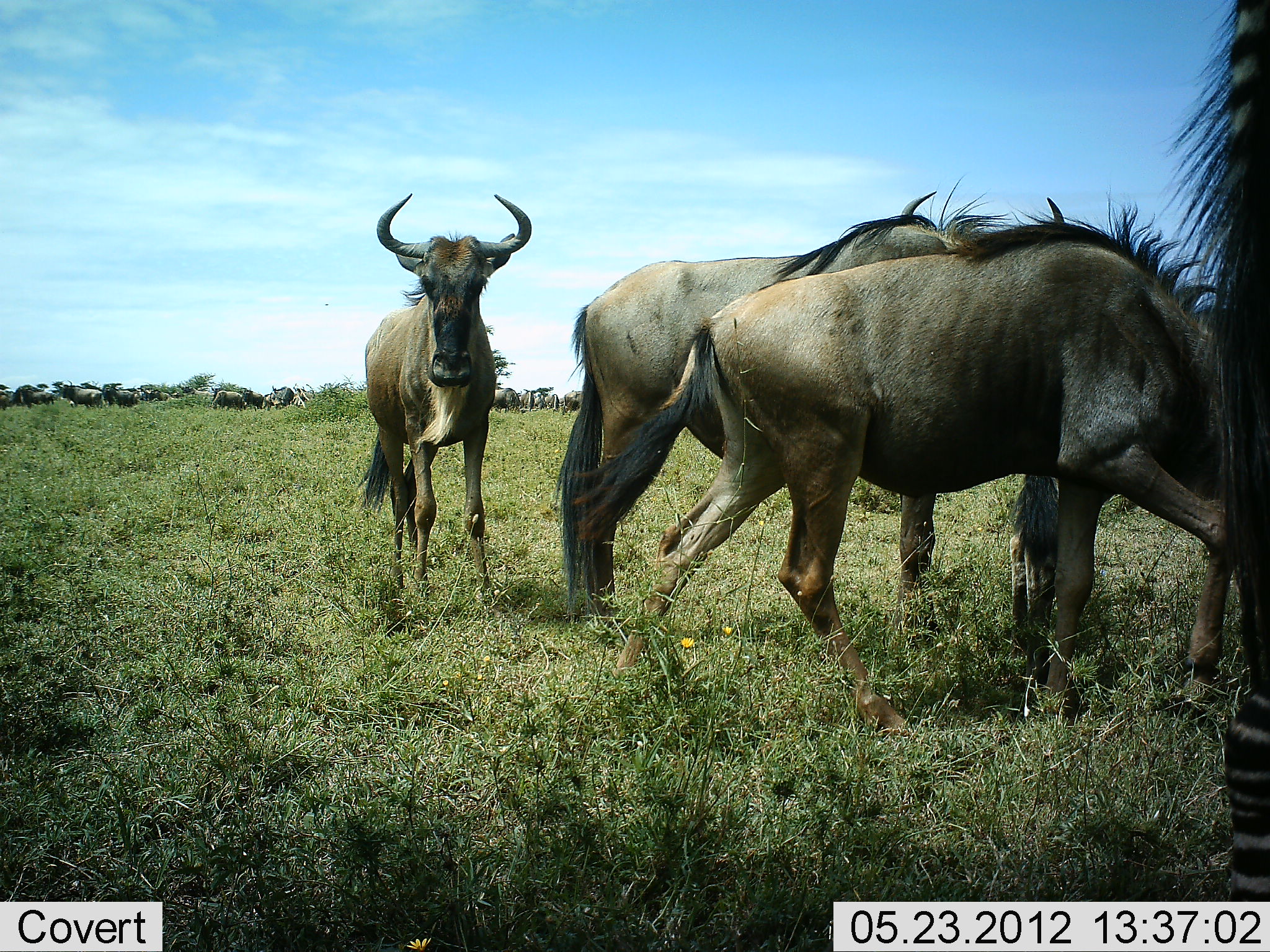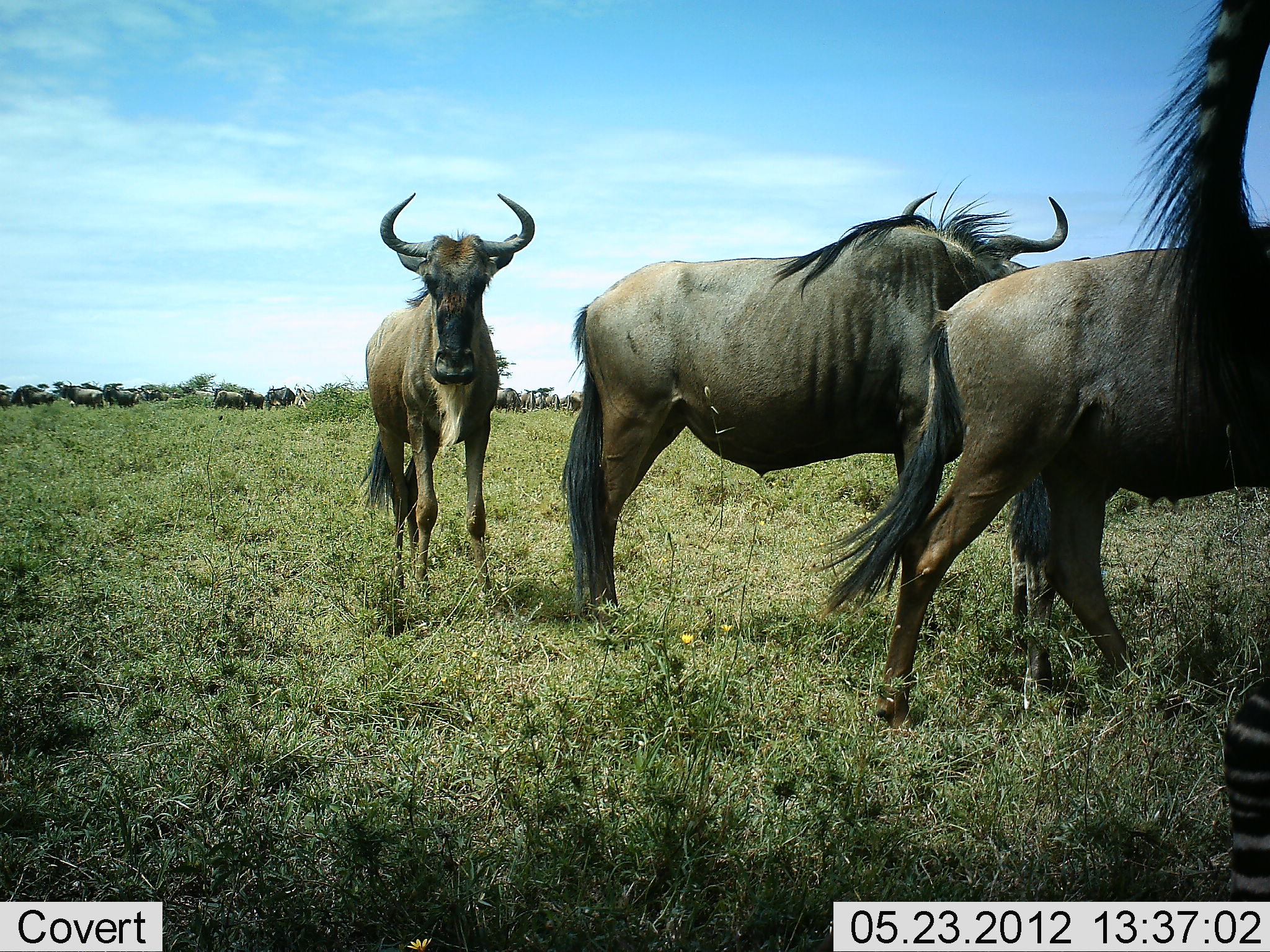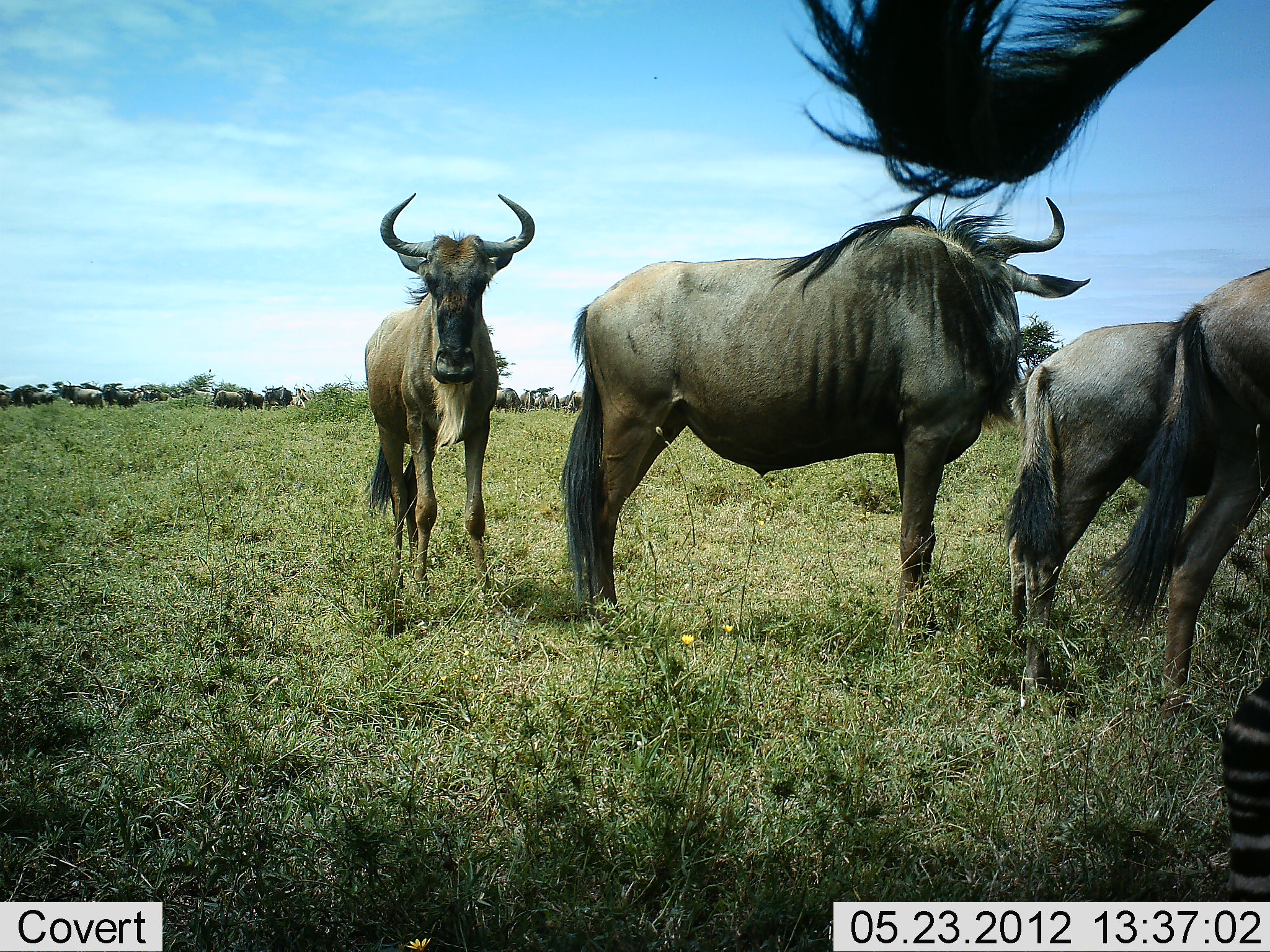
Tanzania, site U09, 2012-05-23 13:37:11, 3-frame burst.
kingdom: Animalia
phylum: Chordata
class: Mammalia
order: Artiodactyla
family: Bovidae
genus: Connochaetes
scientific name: Connochaetes taurinus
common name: blue wildebeest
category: wildebeest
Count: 11-50.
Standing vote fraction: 88%.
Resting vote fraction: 6%.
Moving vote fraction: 62%.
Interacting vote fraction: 6%.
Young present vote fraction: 0%.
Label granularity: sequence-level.